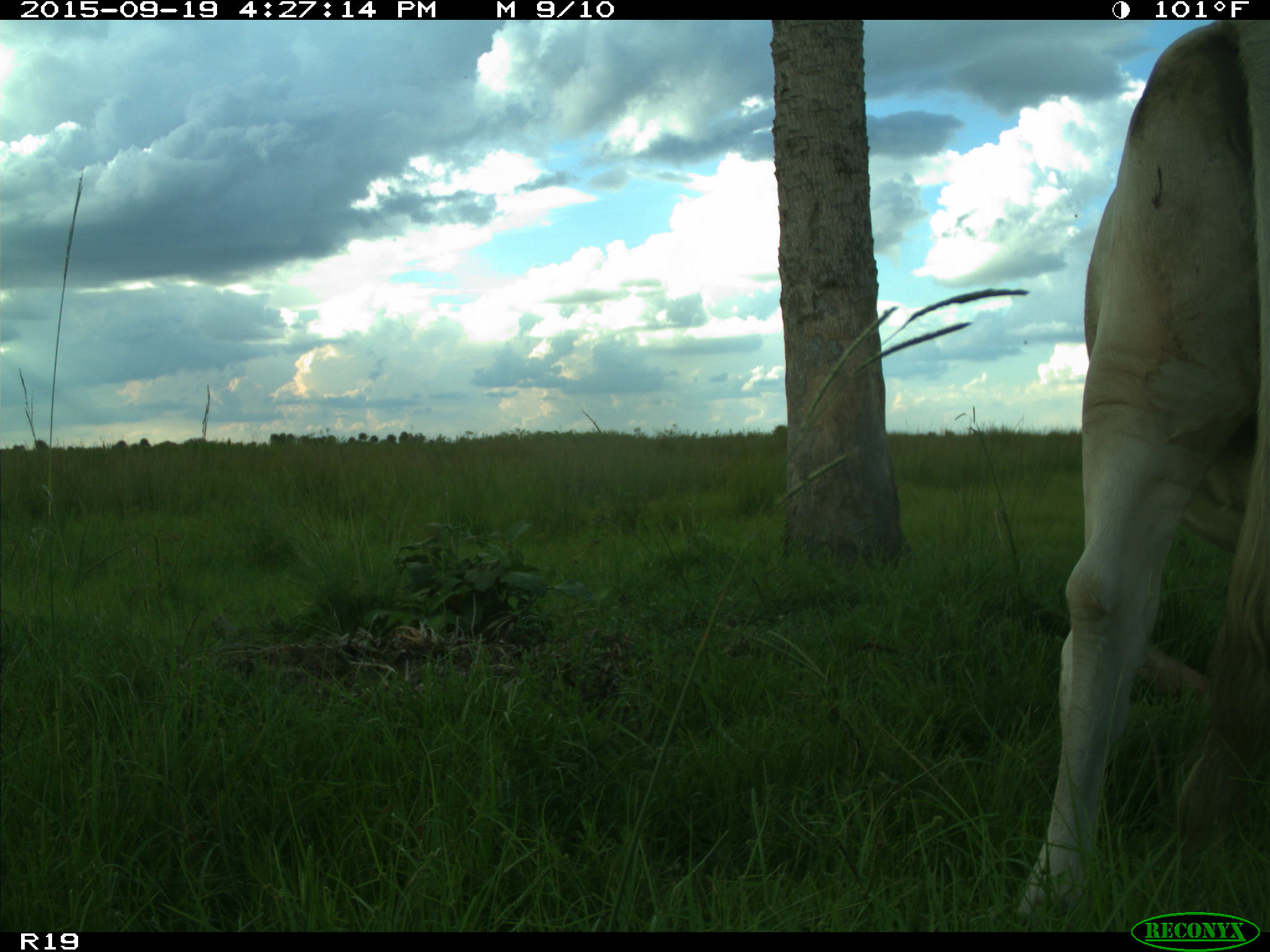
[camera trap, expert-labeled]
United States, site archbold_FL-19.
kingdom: Animalia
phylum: Chordata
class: Mammalia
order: Artiodactyla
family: Bovidae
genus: Bos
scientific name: Bos taurus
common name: domestic cow